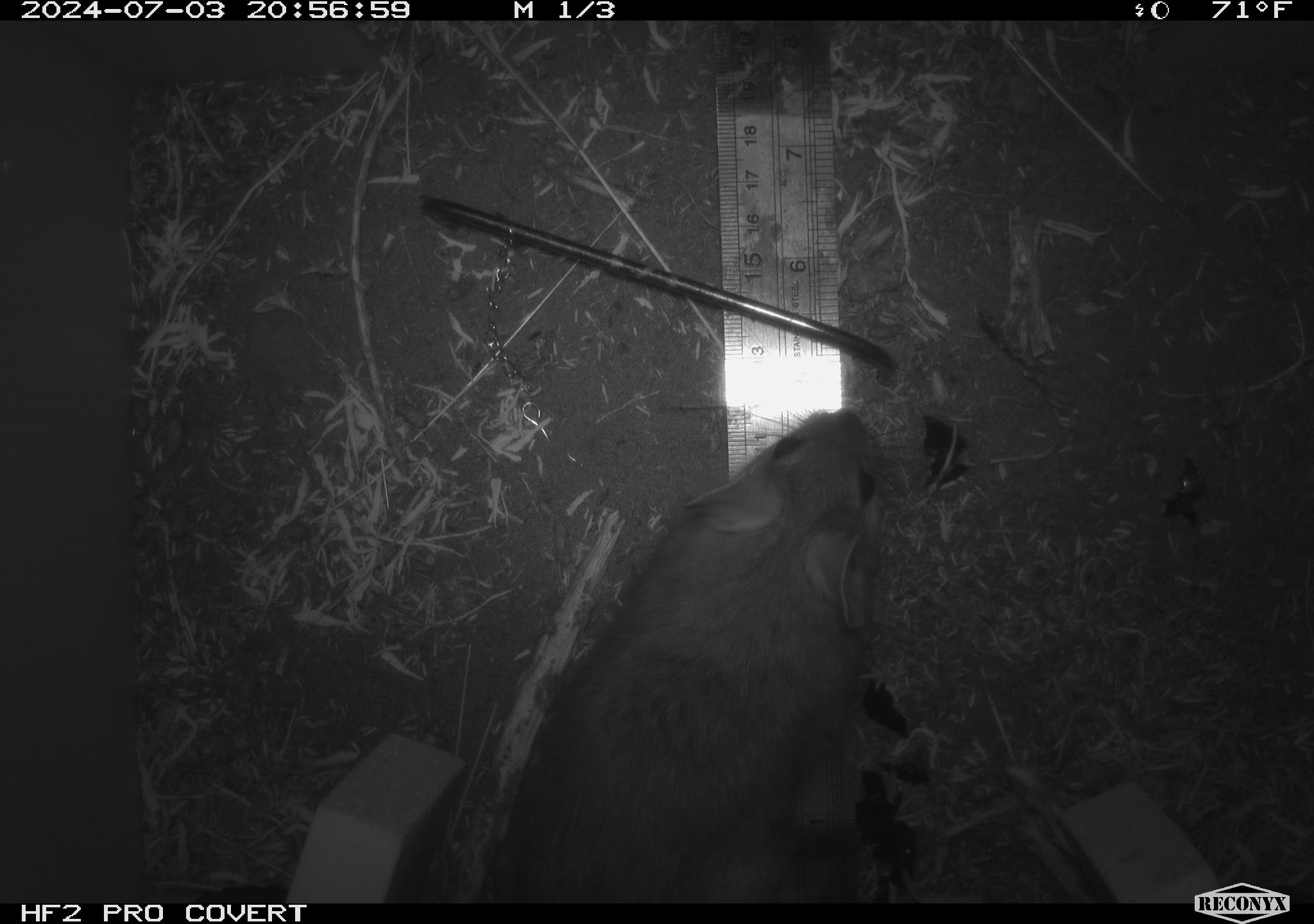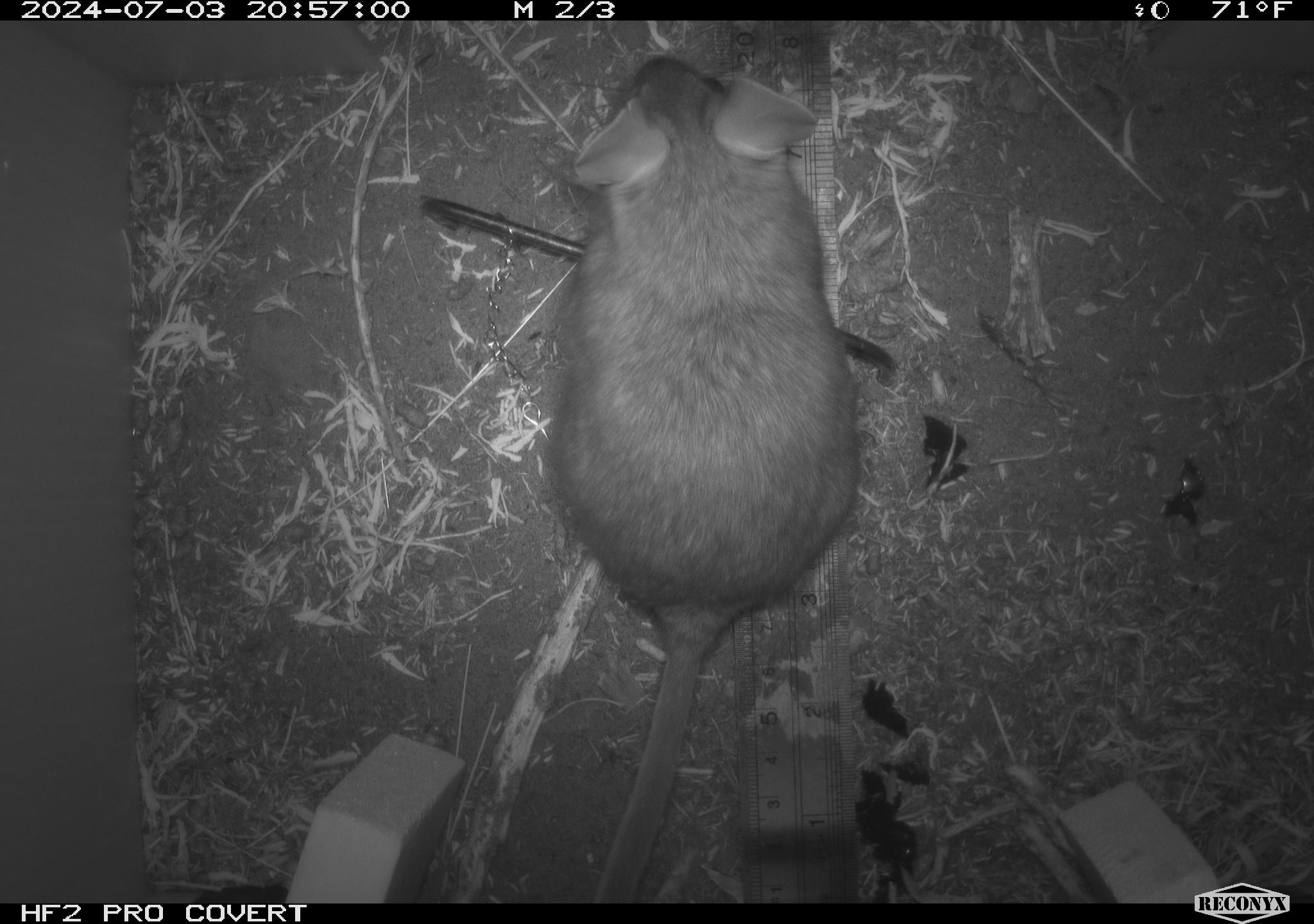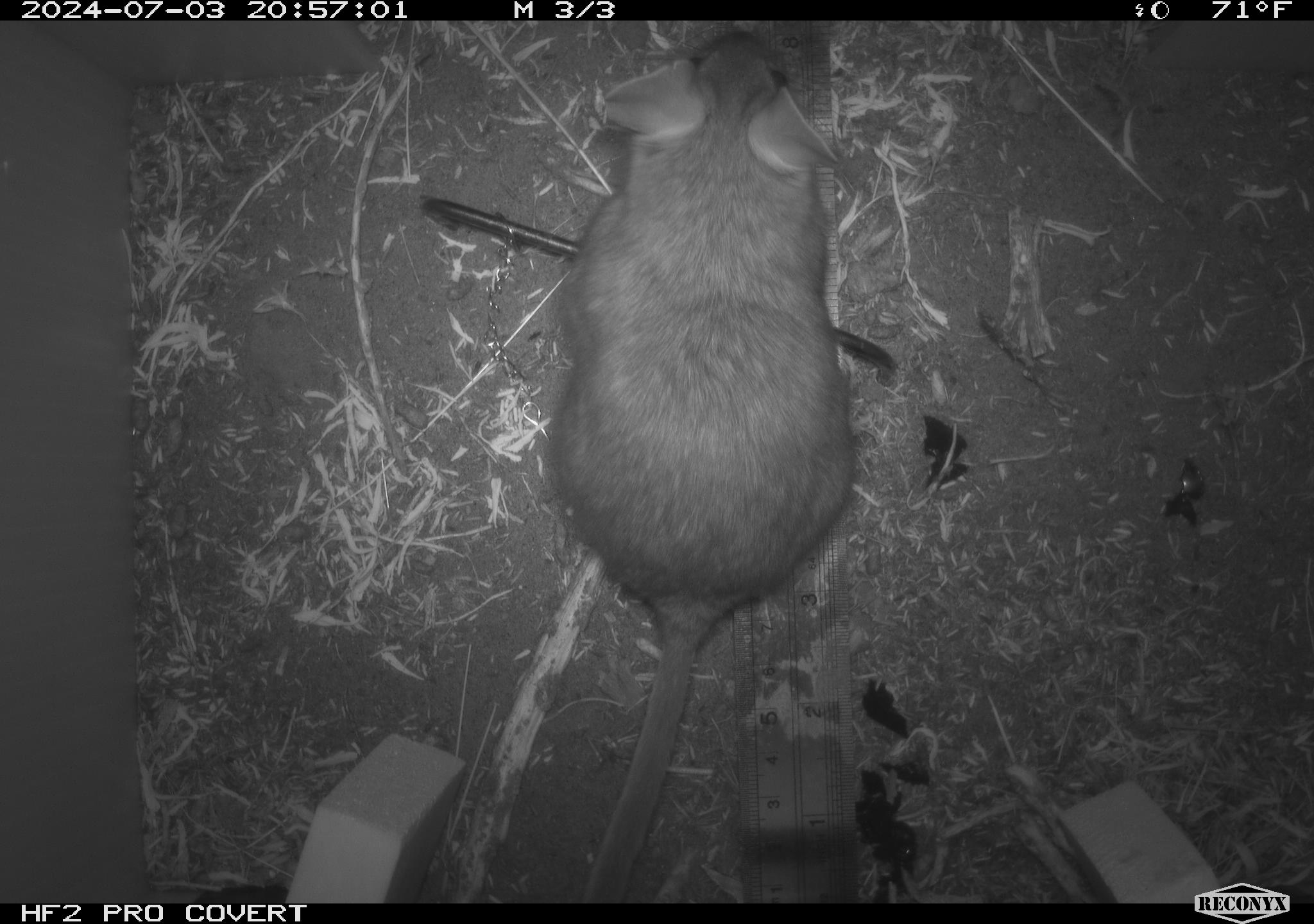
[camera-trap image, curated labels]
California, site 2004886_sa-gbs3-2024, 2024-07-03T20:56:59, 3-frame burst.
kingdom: Animalia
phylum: Chordata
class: Mammalia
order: Rodentia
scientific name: Rodentia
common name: woodrat or rat or mouse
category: woodrat or rat or mouse species